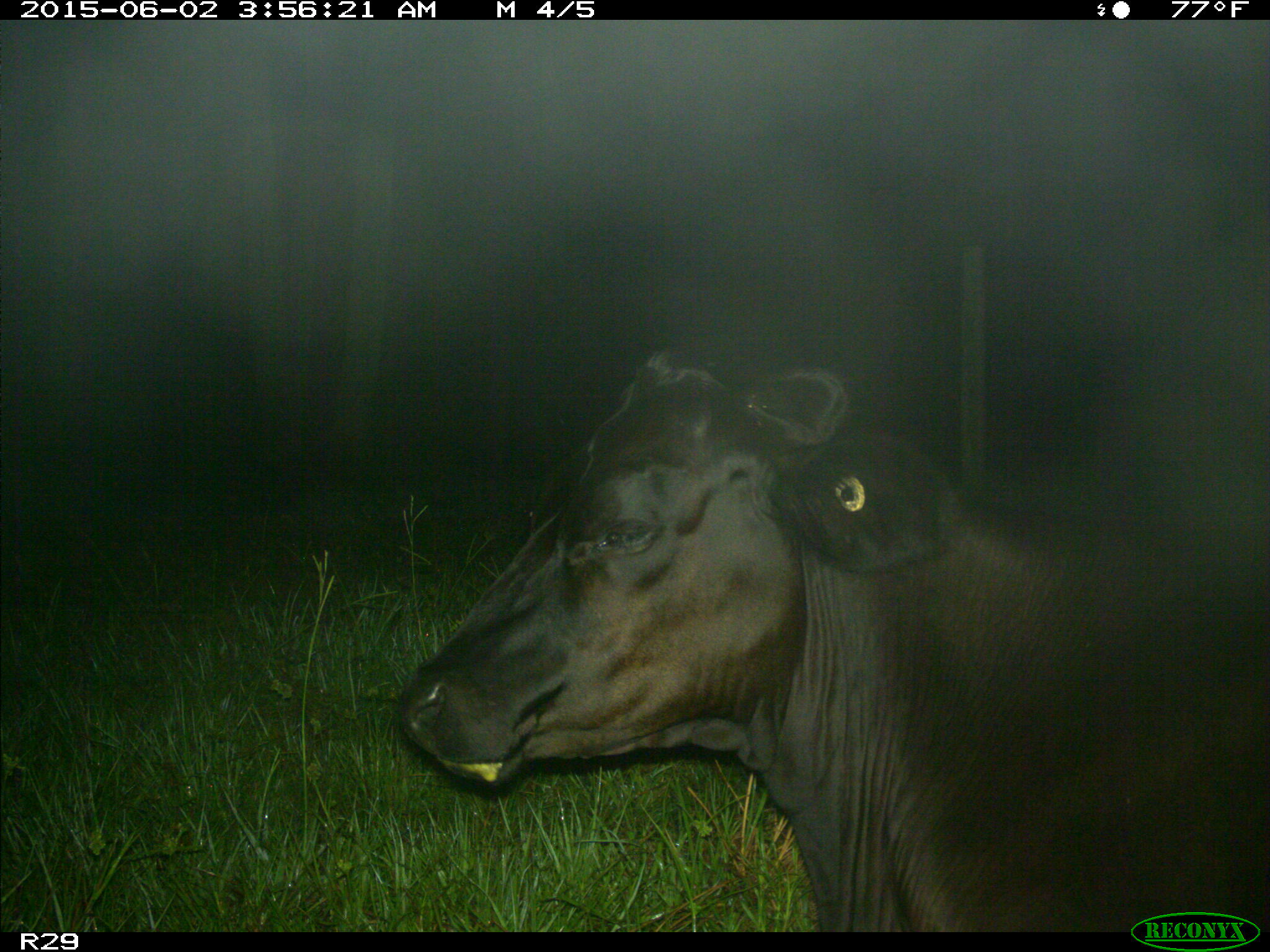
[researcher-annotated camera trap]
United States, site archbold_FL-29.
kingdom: Animalia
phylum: Chordata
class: Mammalia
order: Artiodactyla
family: Bovidae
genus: Bos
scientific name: Bos taurus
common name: domestic cow